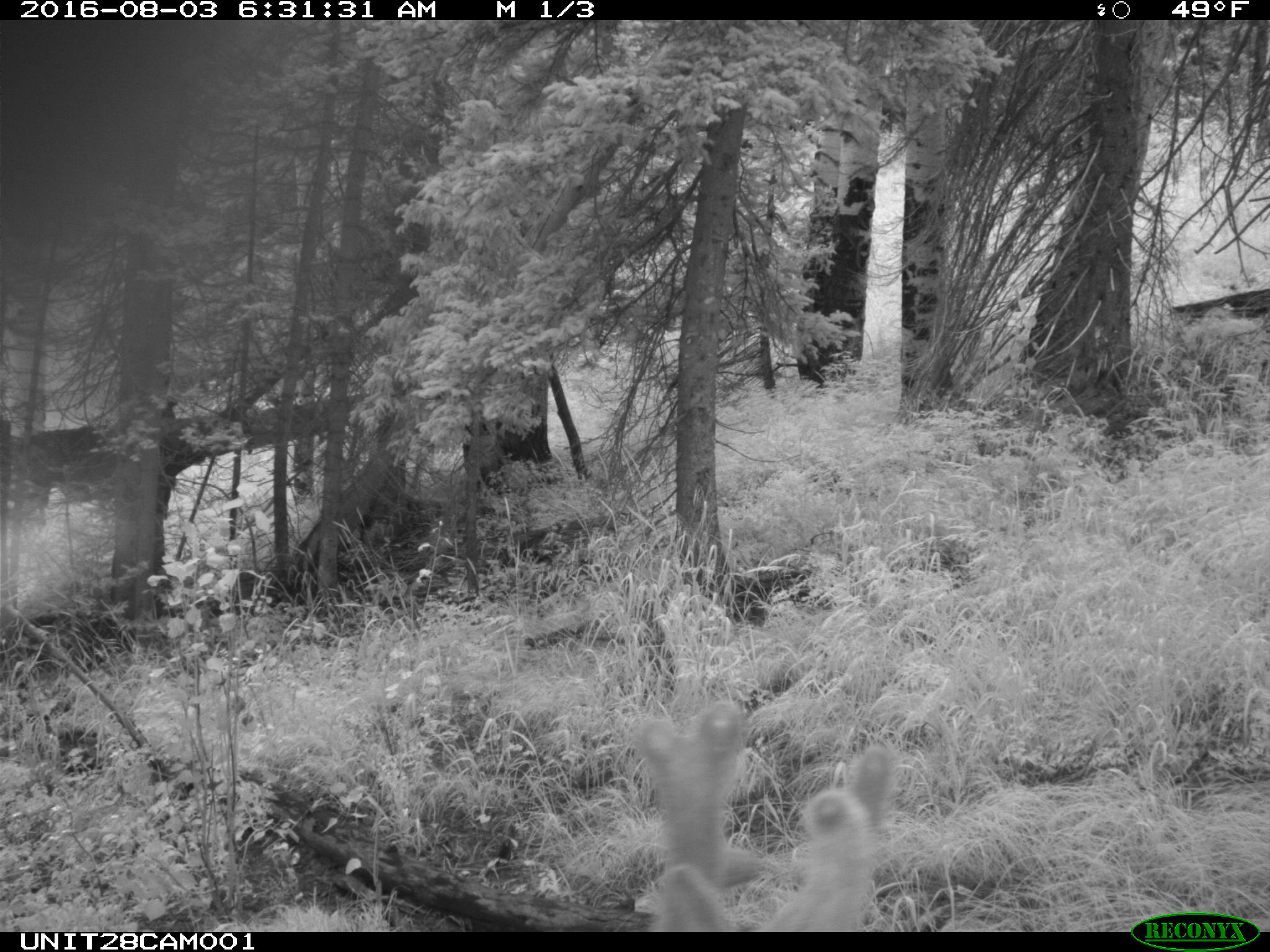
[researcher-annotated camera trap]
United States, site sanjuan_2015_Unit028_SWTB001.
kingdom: Animalia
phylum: Chordata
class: Mammalia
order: Artiodactyla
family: Cervidae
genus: Odocoileus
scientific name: Odocoileus hemionus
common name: mule deer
Odocoileus hemionus (mule deer).